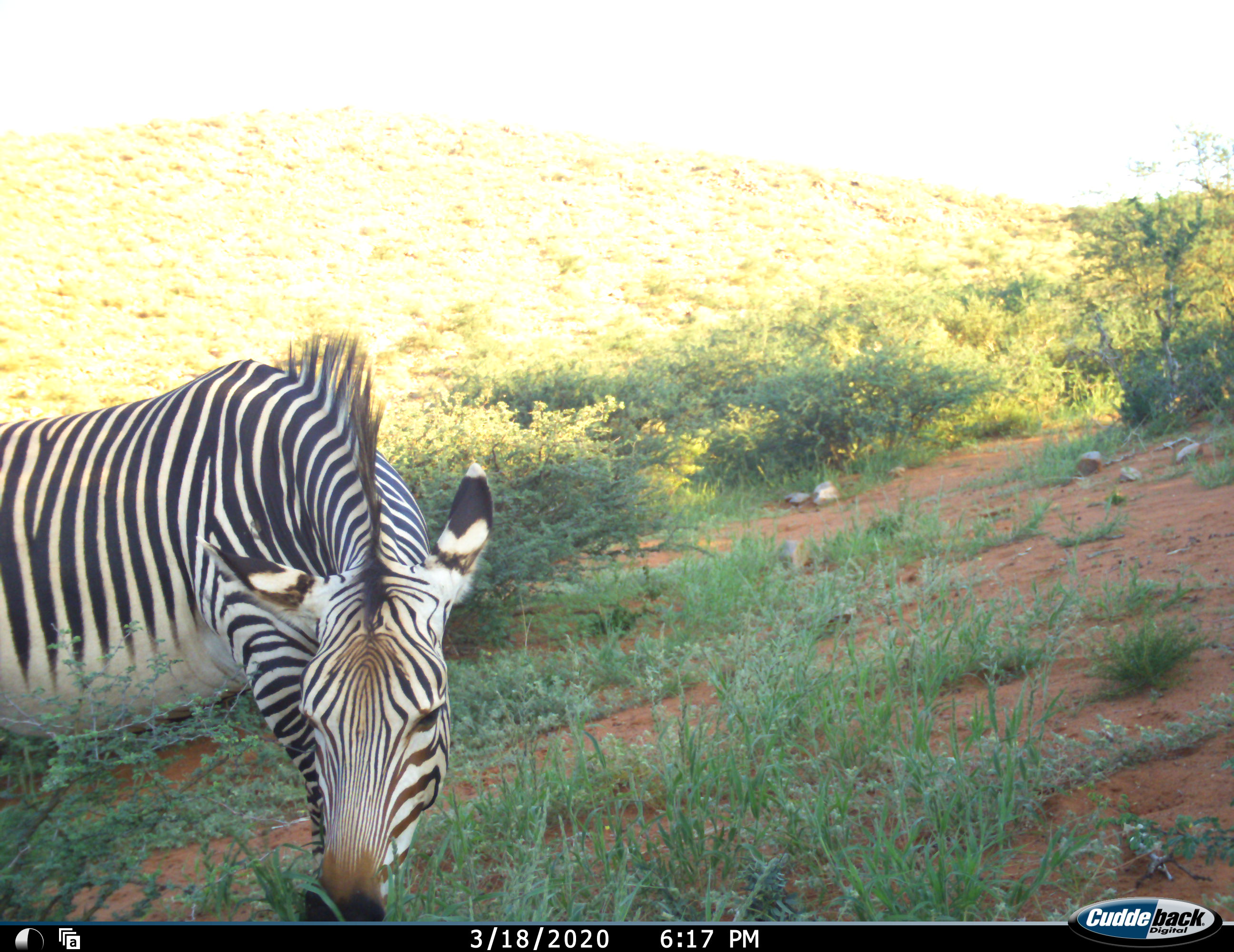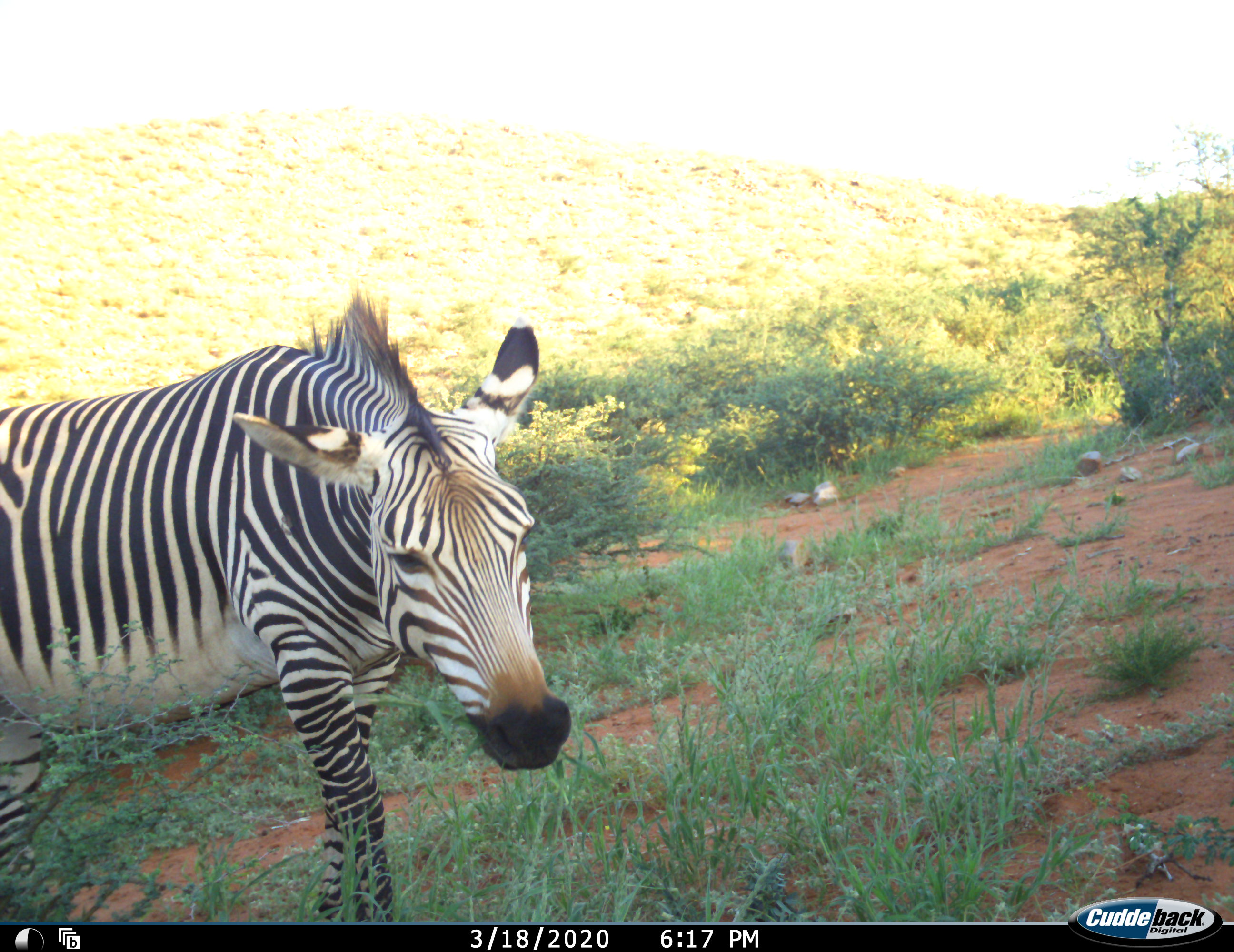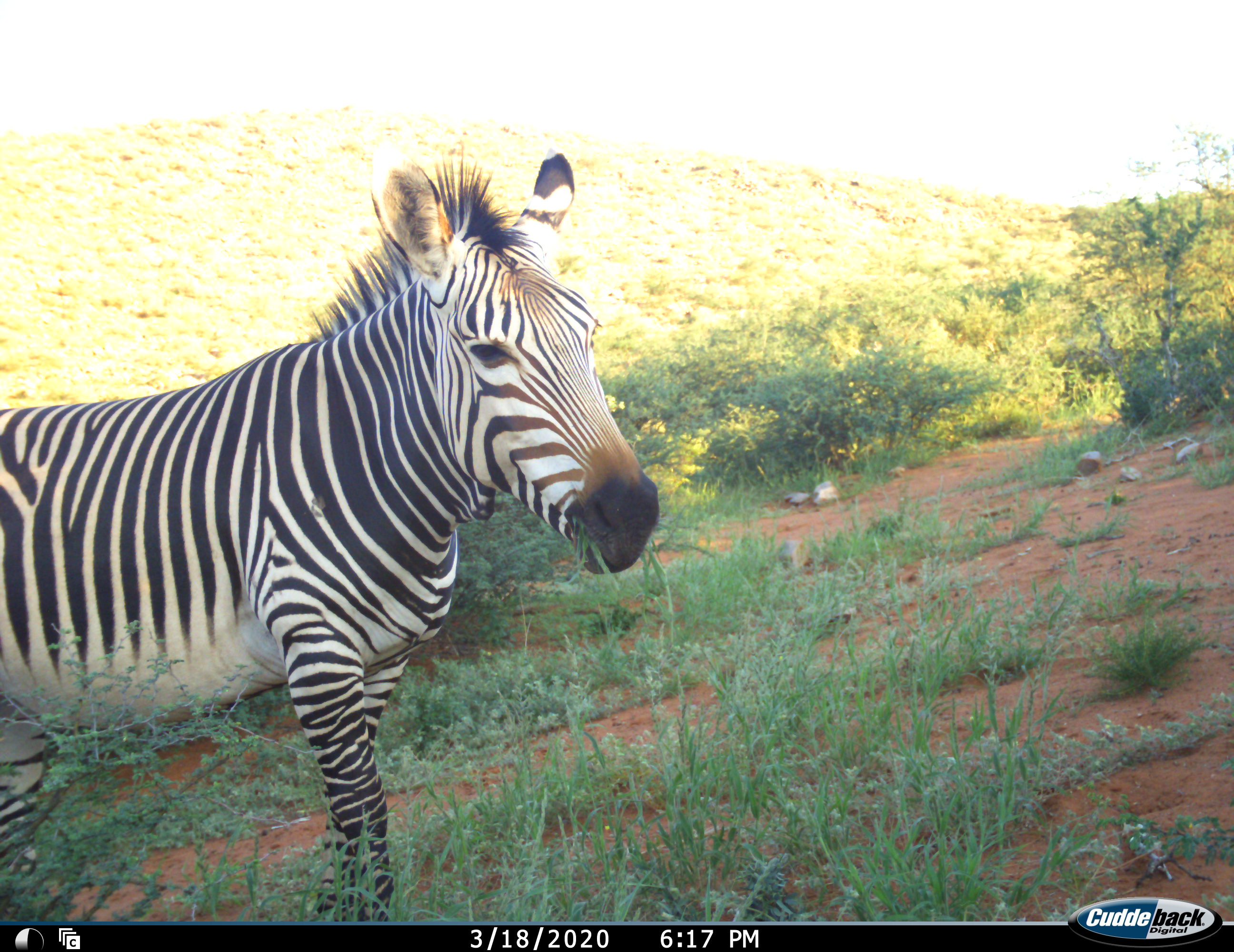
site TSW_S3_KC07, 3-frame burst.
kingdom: Animalia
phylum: Chordata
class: Mammalia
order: Perissodactyla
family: Equidae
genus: Equus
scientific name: Equus zebra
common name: mountain zebra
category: zebramountain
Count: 1.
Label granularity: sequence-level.